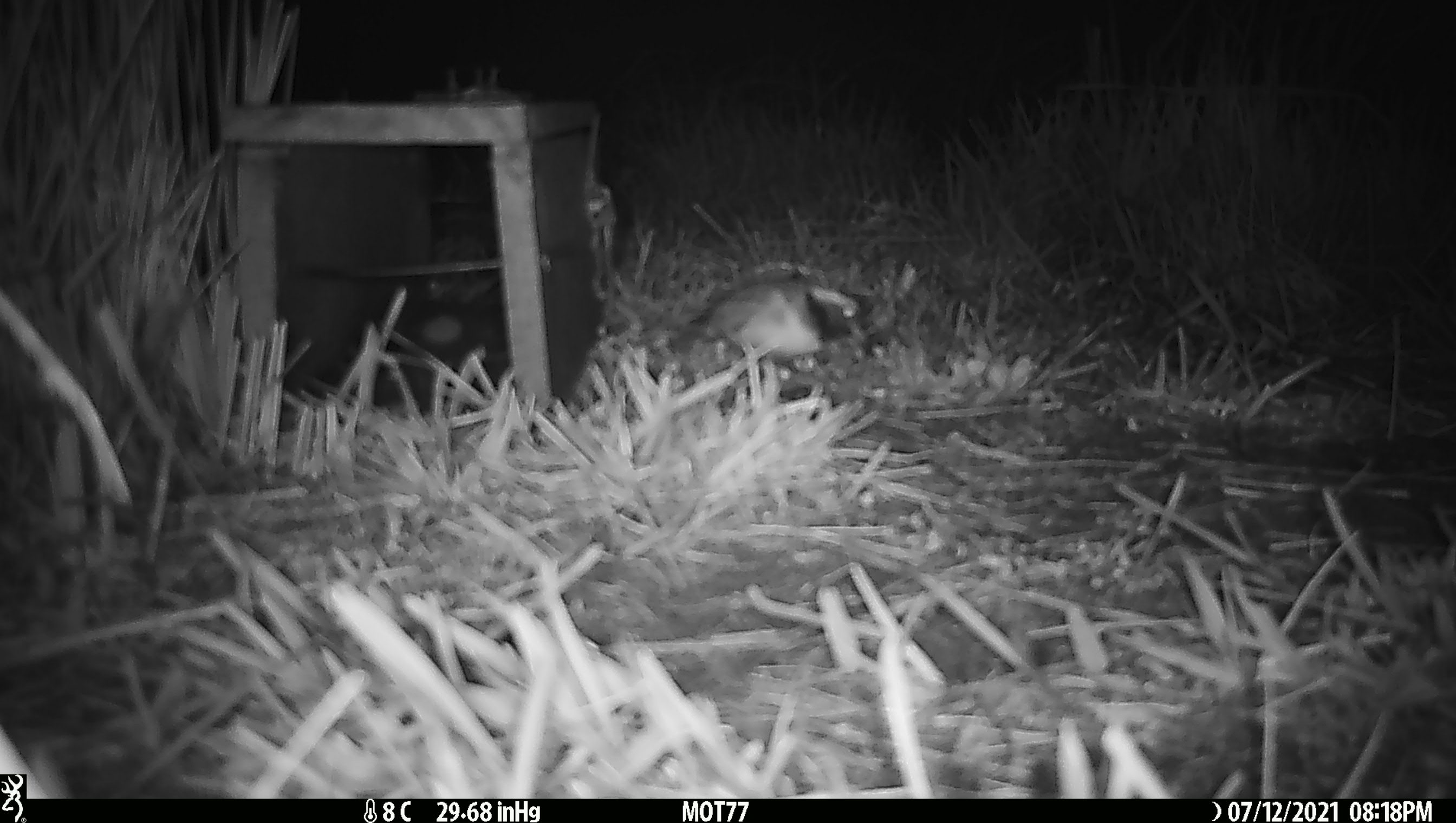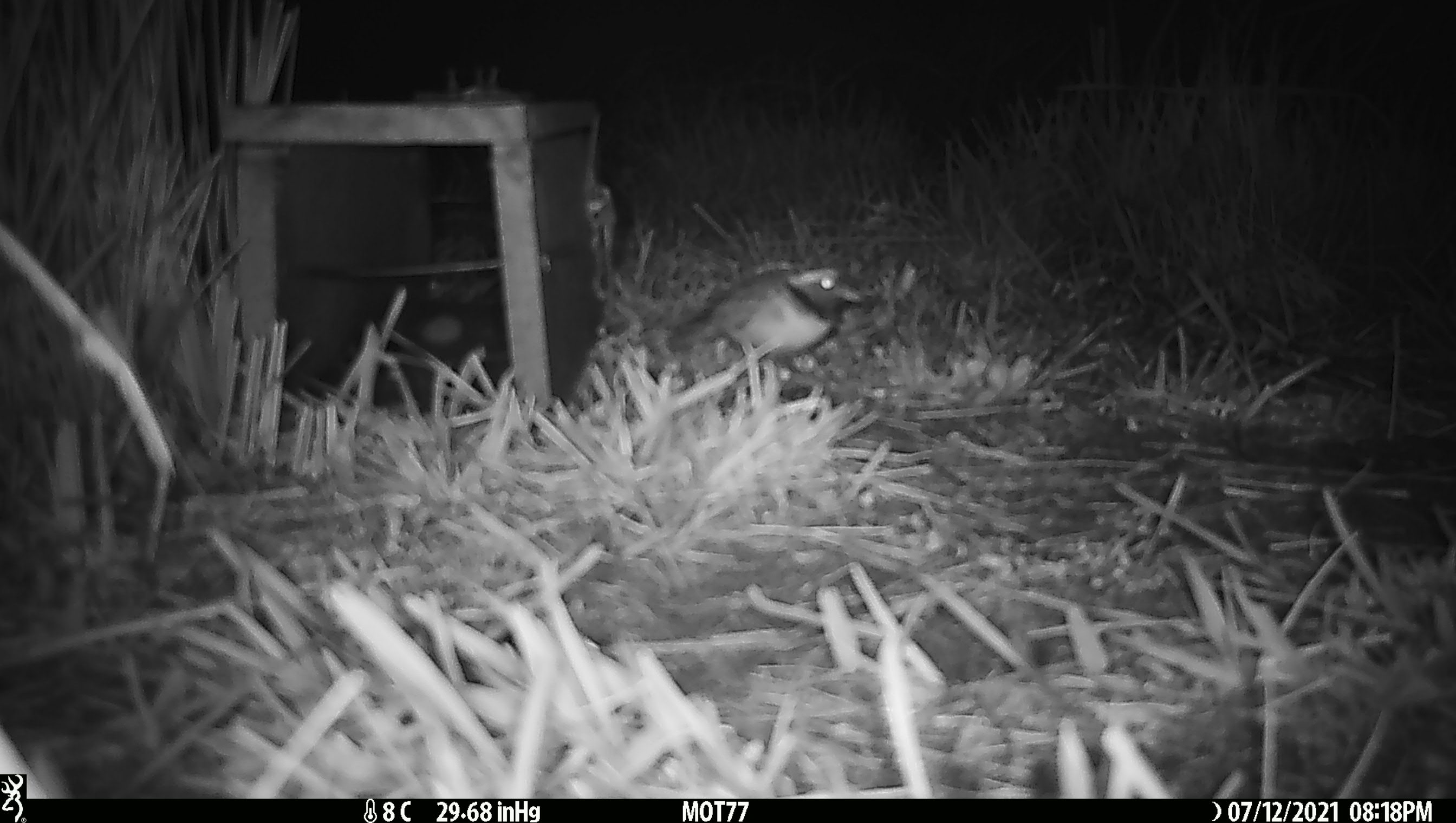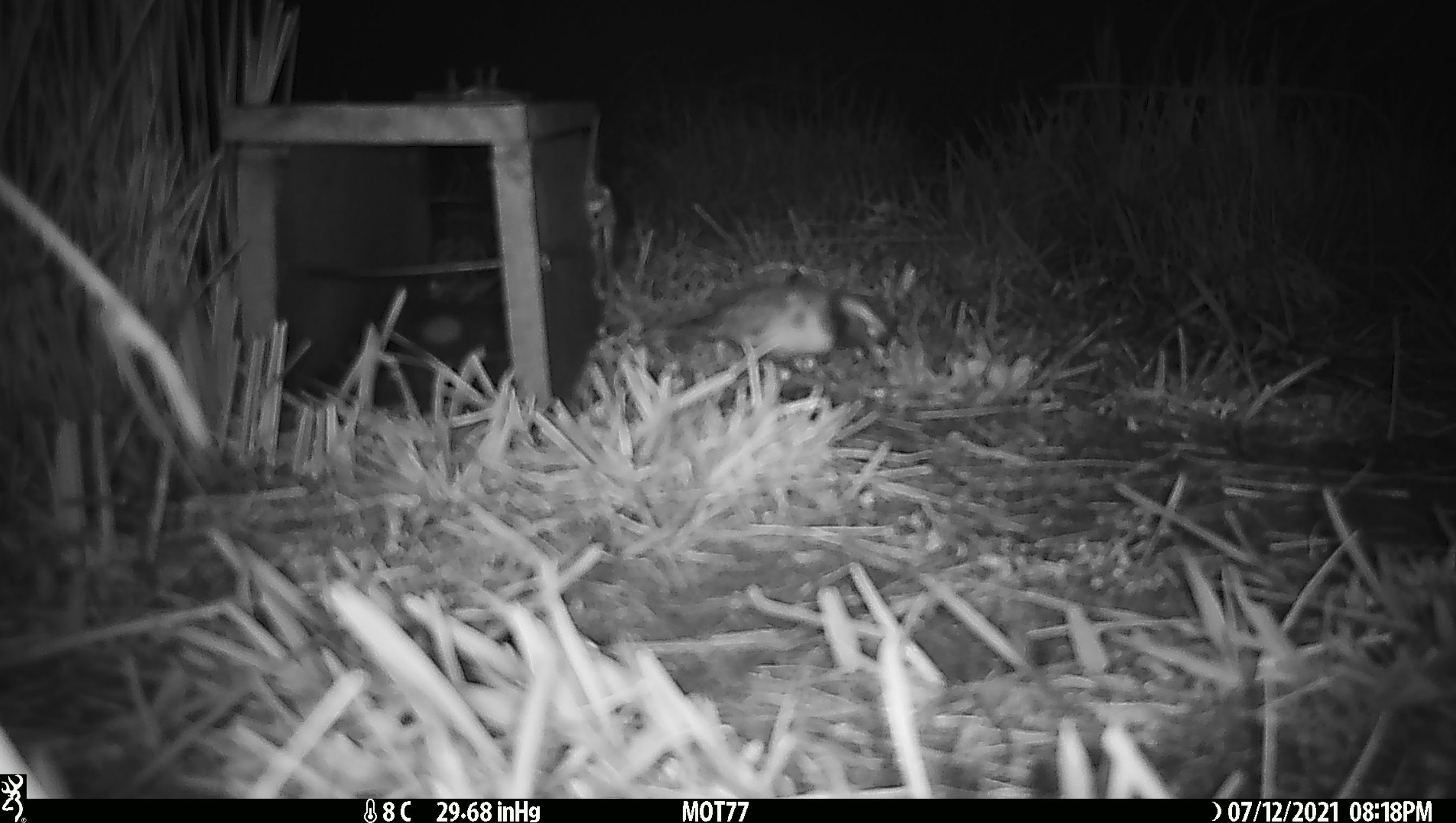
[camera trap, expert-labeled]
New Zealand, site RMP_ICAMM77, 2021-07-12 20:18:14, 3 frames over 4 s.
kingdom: Animalia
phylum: Chordata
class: Aves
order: Charadriiformes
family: Charadriidae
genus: Thinornis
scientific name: Thinornis novaeseelandiae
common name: shore plover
Shore plover (Thinornis novaeseelandiae).